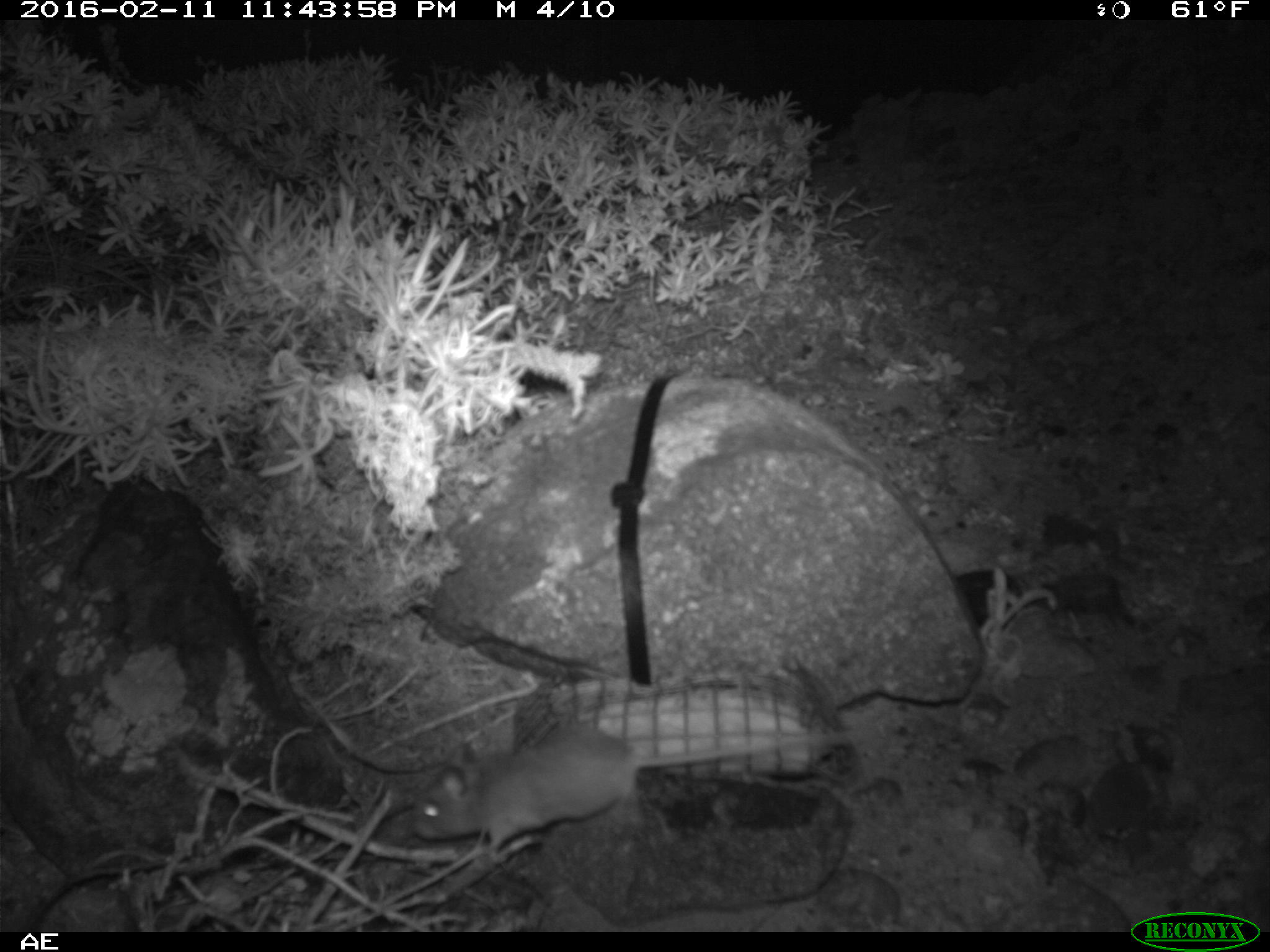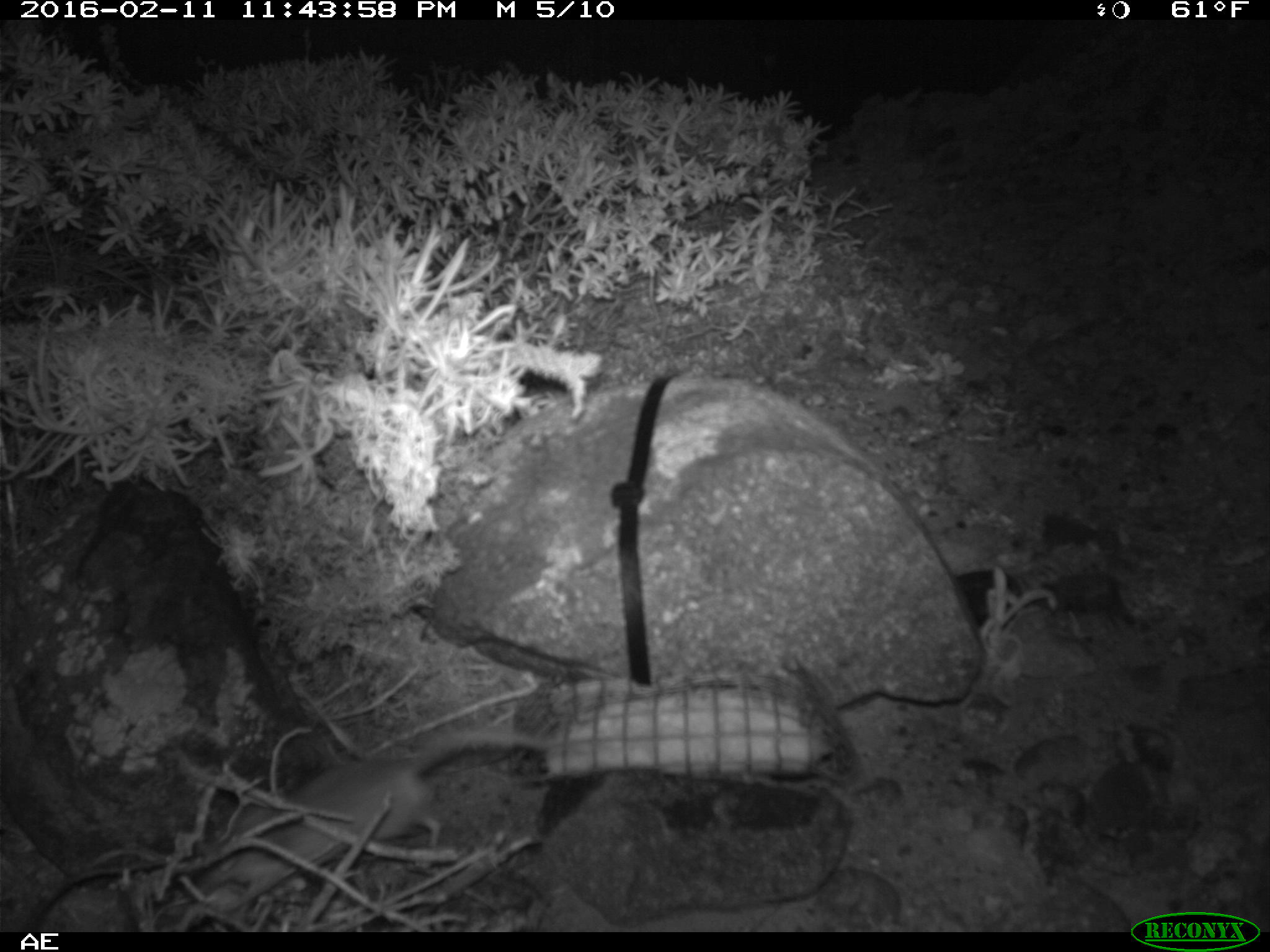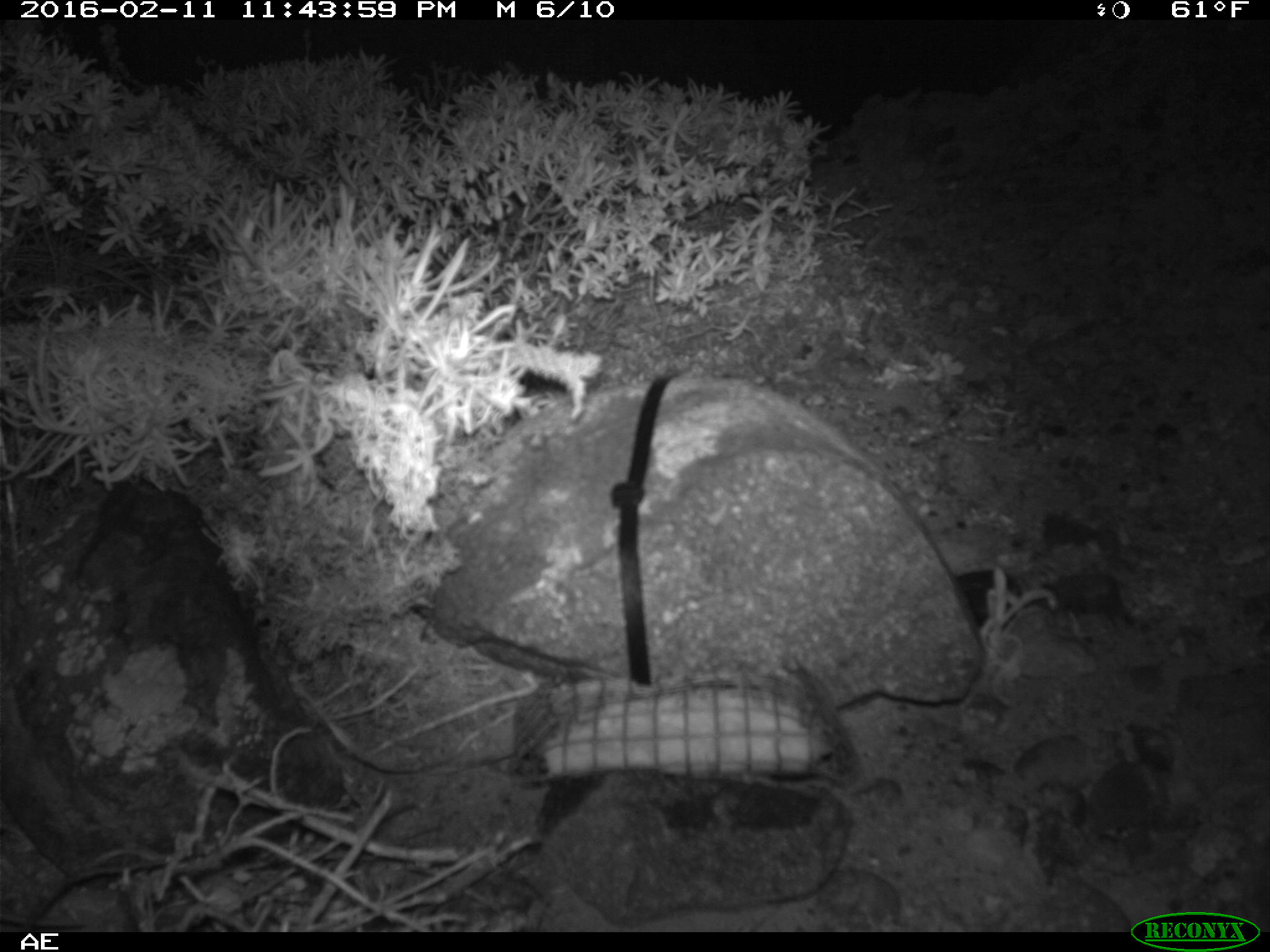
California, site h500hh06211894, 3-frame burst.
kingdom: Animalia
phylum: Chordata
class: Mammalia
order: Rodentia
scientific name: Rodentia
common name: rodent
Rodent (Rodentia).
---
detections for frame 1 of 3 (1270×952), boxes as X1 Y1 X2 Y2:
rodent: 409 723 863 855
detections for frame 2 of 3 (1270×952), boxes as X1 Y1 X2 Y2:
rodent: 189 725 556 904